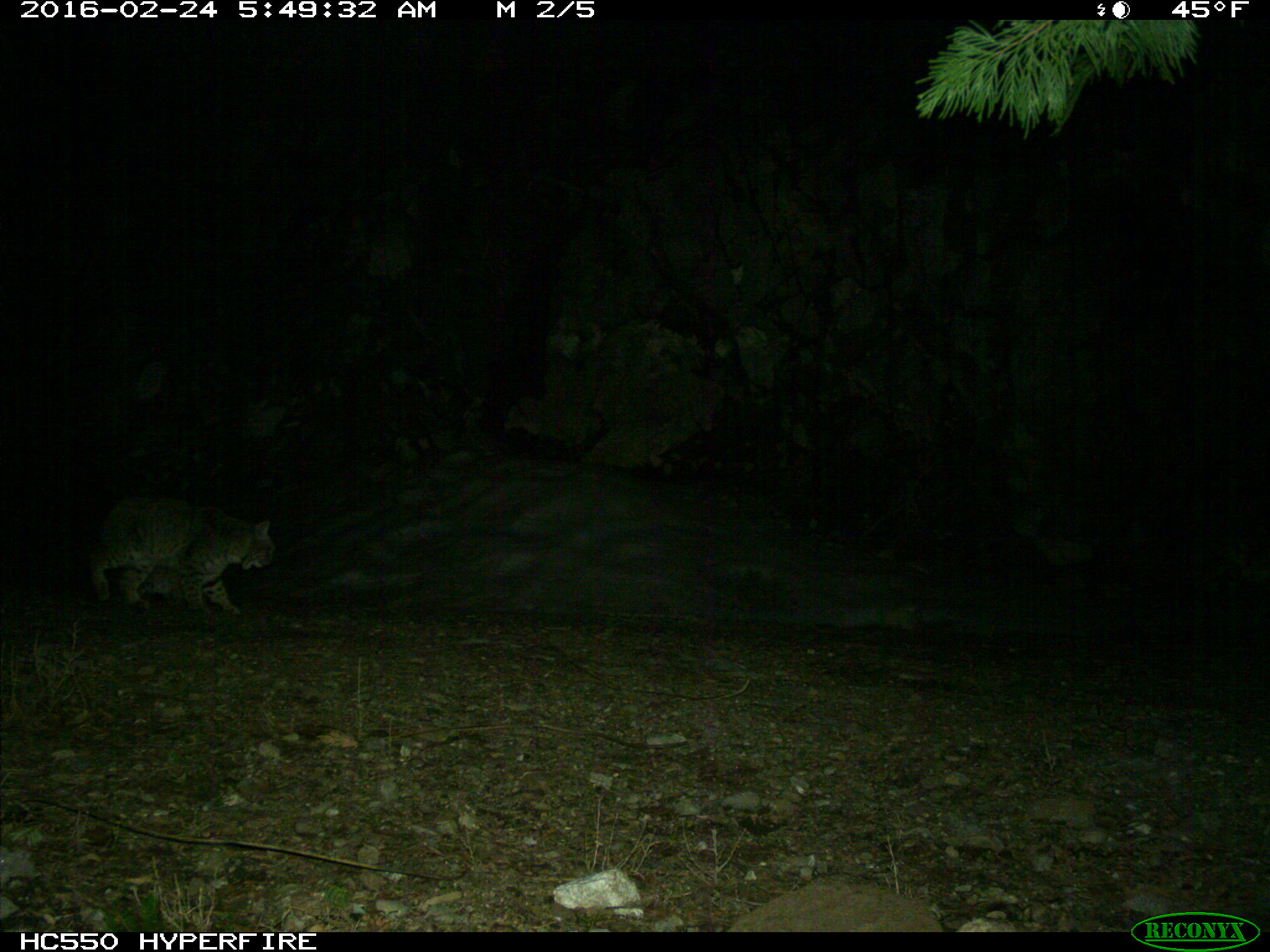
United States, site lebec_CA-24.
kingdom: Animalia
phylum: Chordata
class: Mammalia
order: Carnivora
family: Felidae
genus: Lynx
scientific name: Lynx rufus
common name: bobcat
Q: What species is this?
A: Lynx rufus (bobcat).